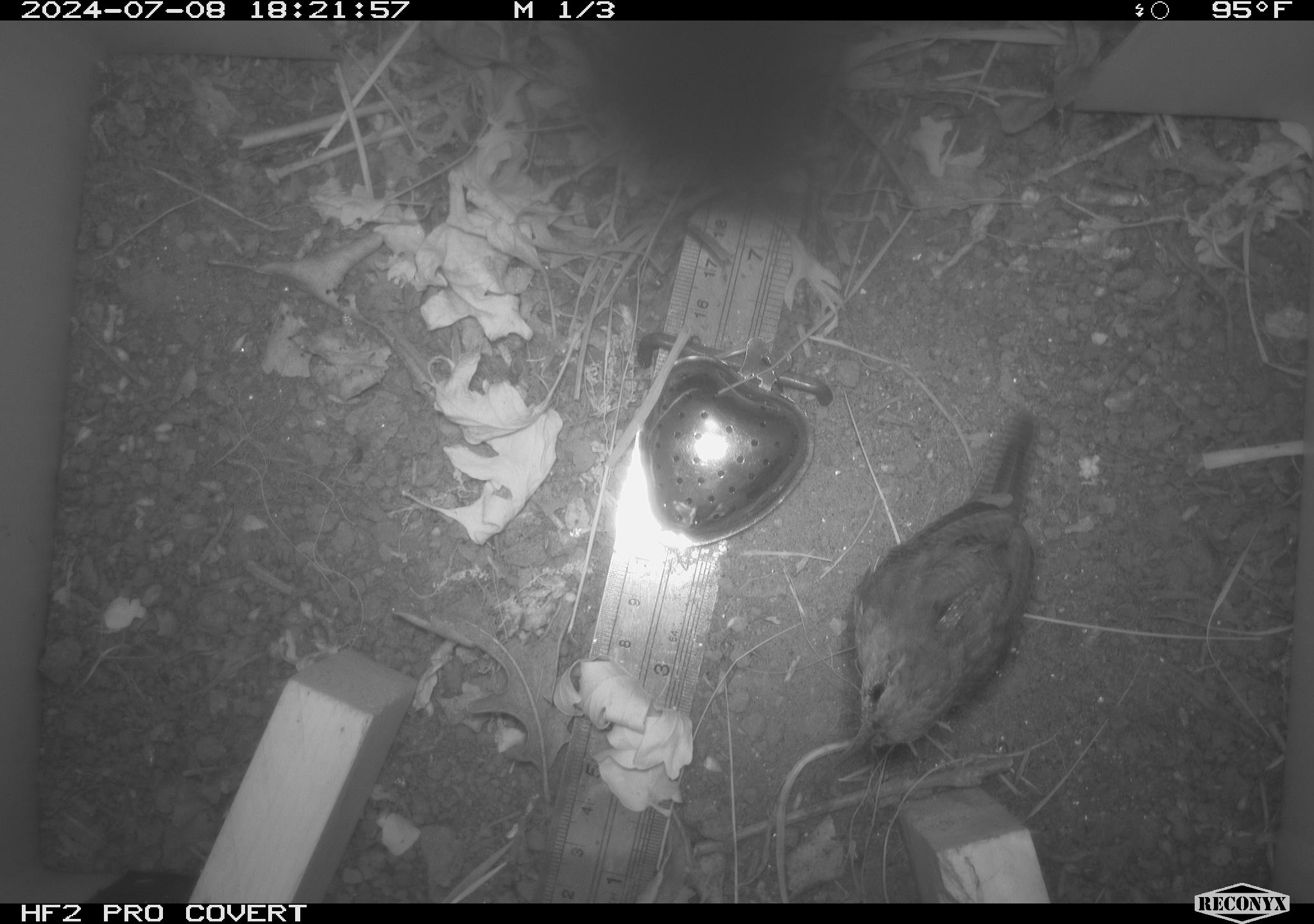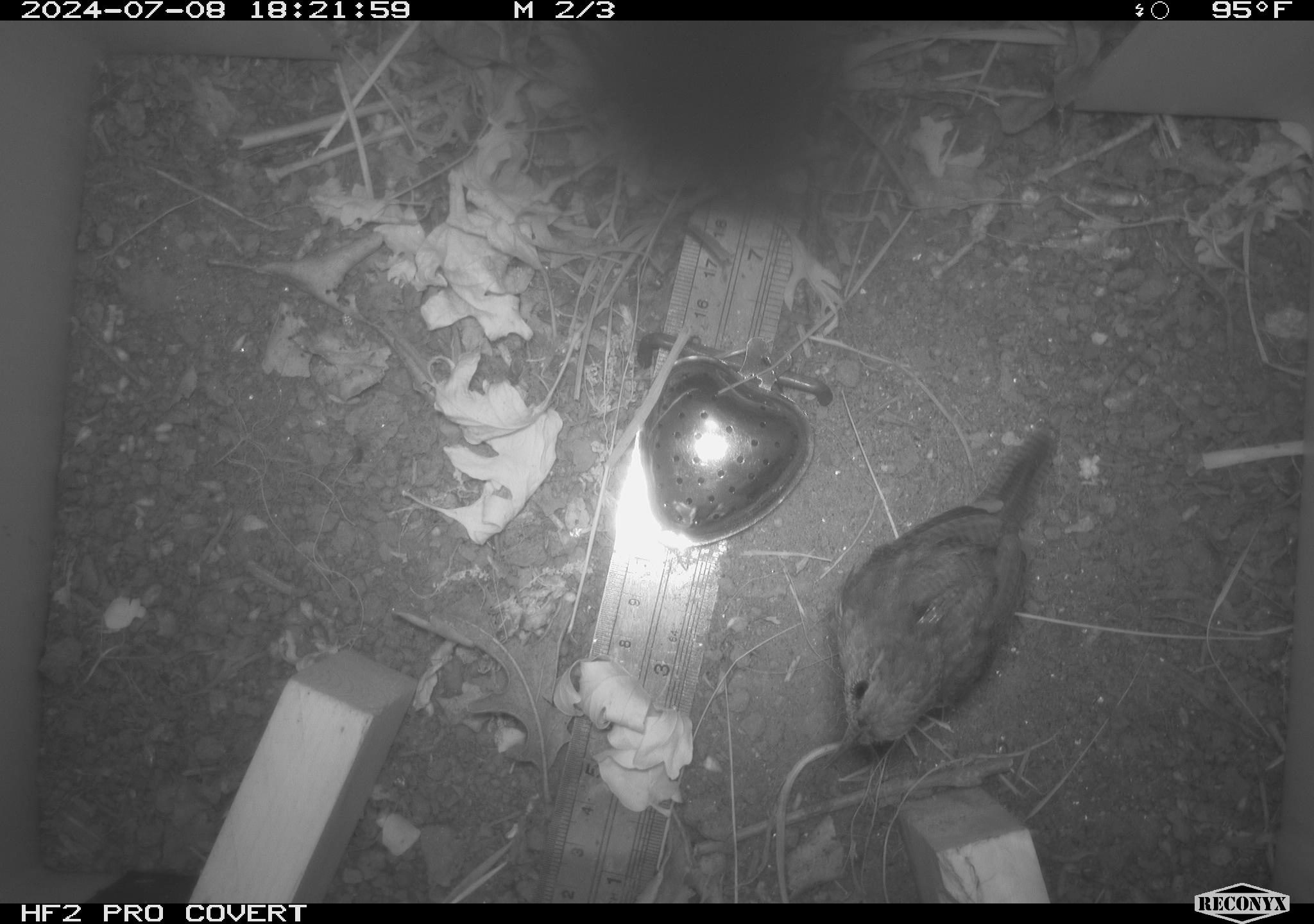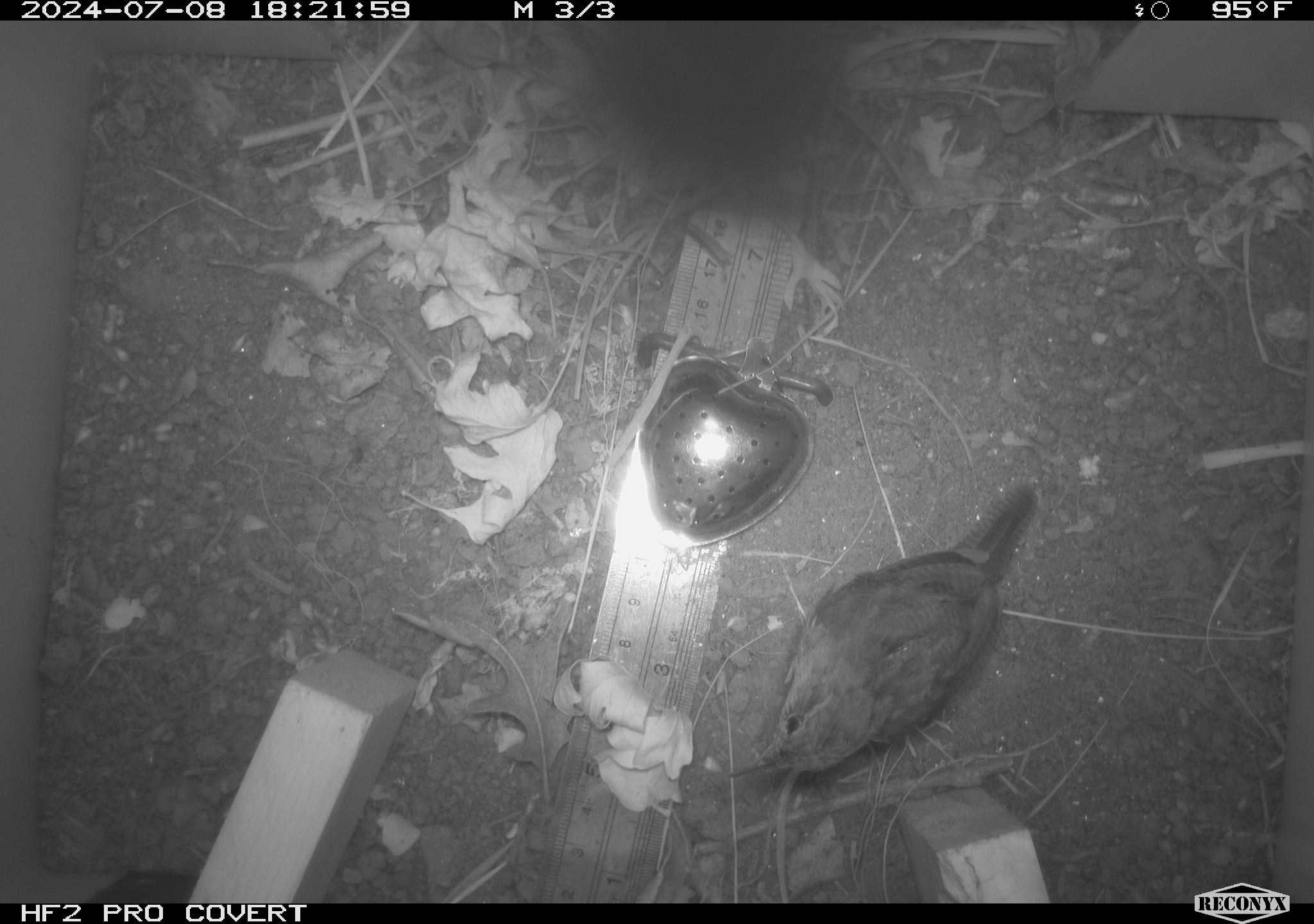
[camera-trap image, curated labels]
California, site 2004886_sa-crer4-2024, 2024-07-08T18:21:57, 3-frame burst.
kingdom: Animalia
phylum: Chordata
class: Aves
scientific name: Aves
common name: bird